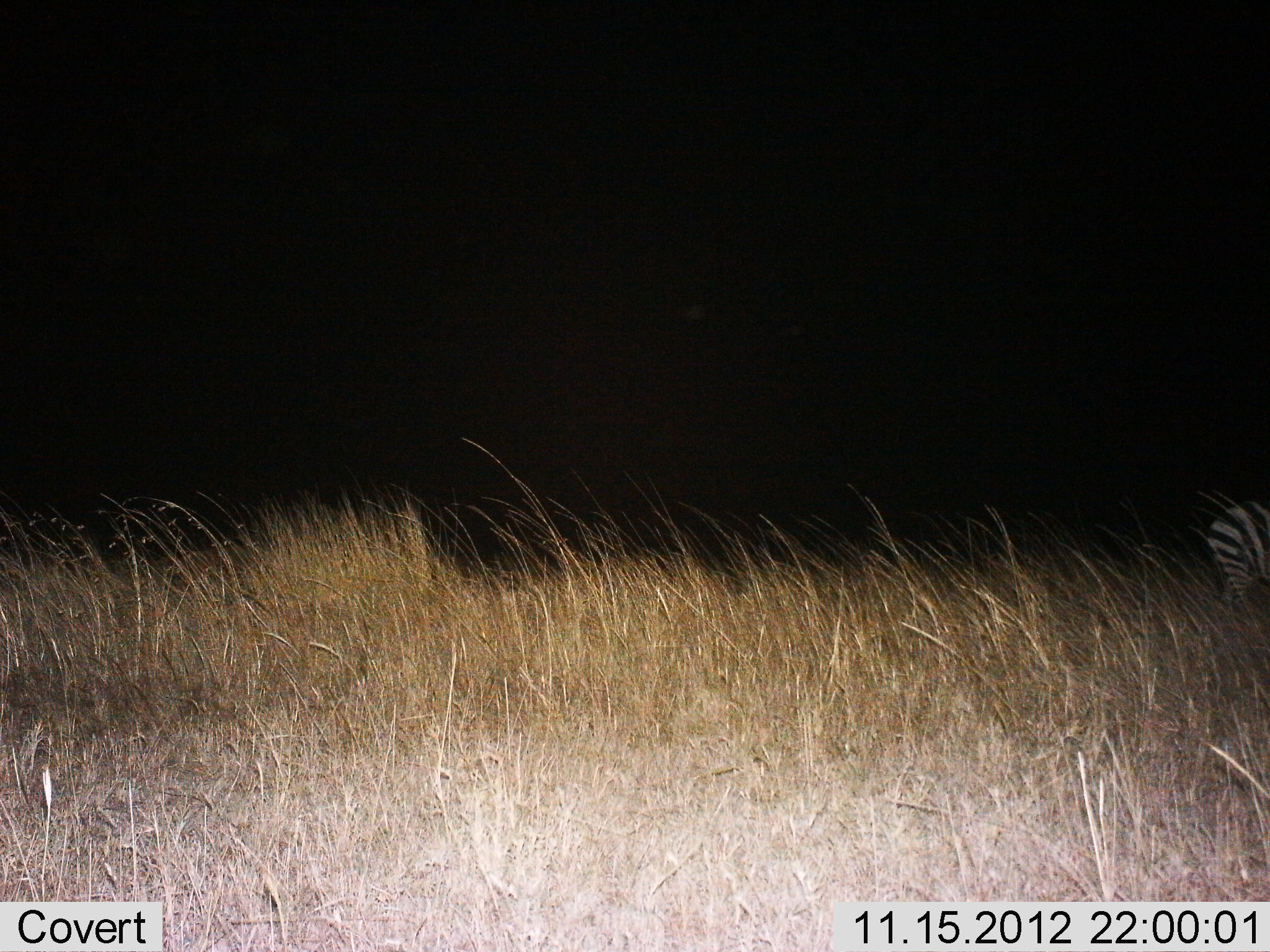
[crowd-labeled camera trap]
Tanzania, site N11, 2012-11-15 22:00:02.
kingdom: Animalia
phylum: Chordata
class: Mammalia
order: Perissodactyla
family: Equidae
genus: Equus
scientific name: Equus quagga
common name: plains zebra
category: zebra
Zebra (plains zebra) (Equus quagga), count 1. Behavior (volunteer vote fractions): standing 60%, resting 0%, moving 40%, interacting 0%. Young present (vote fraction): 0%. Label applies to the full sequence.